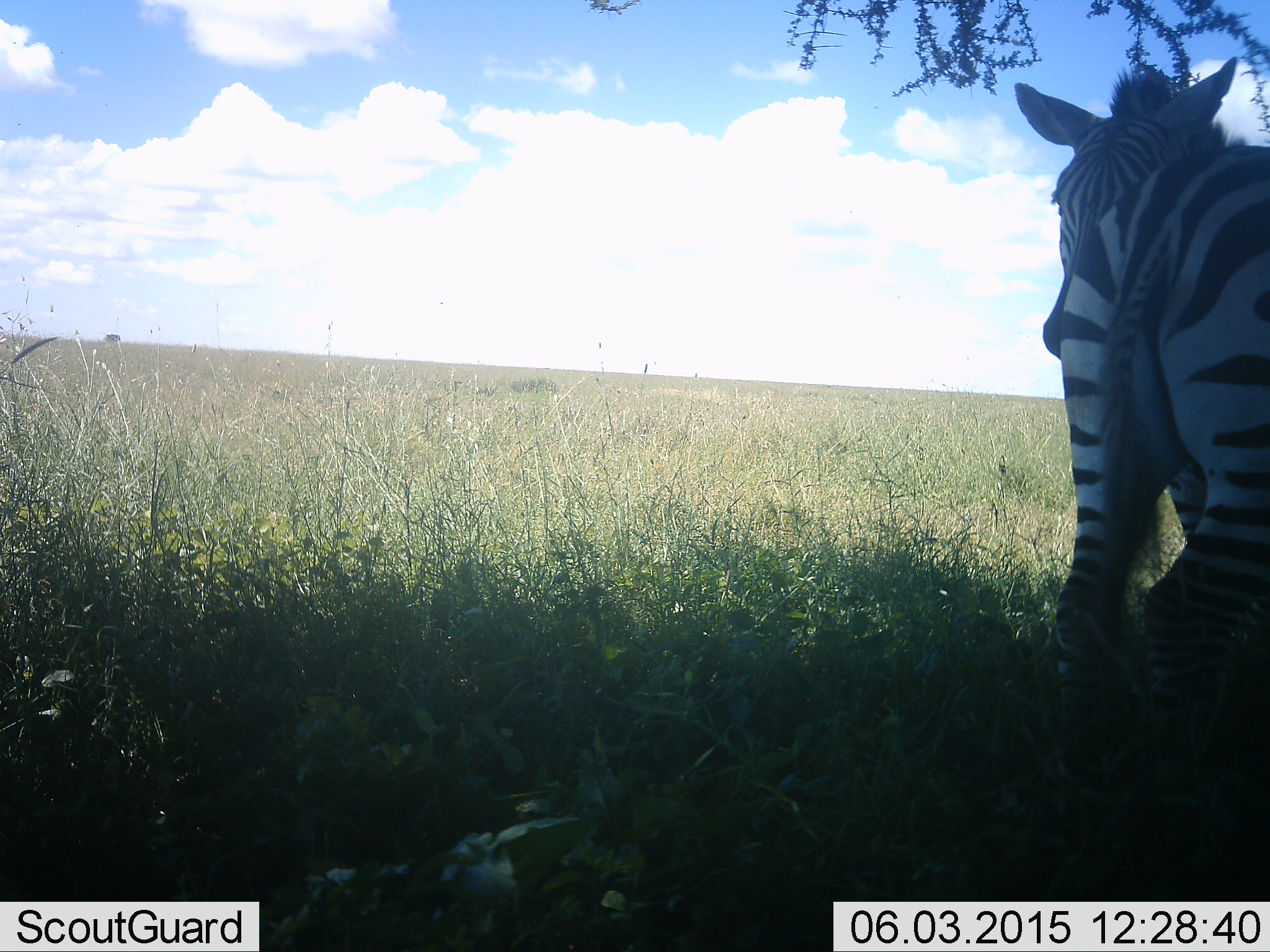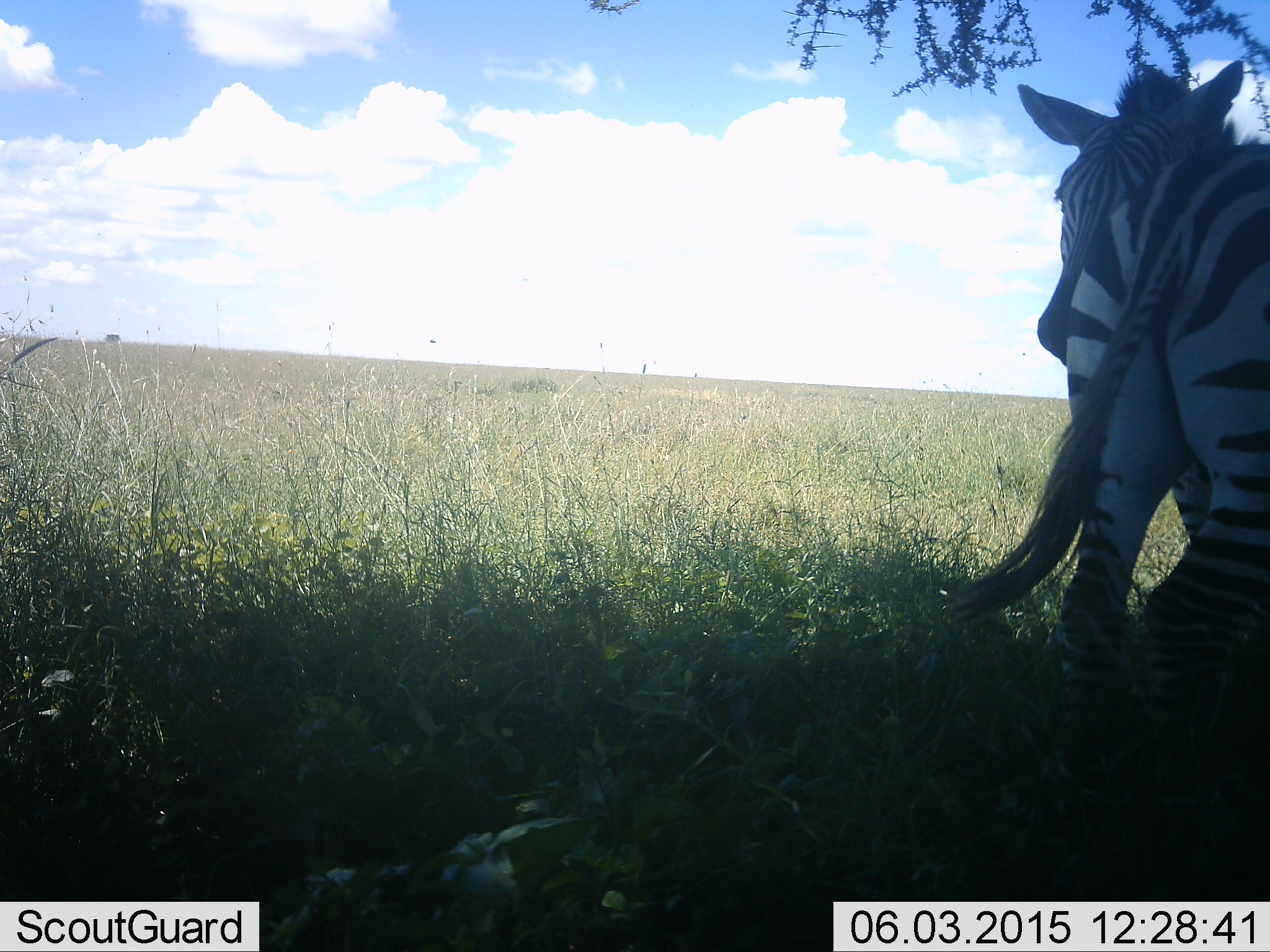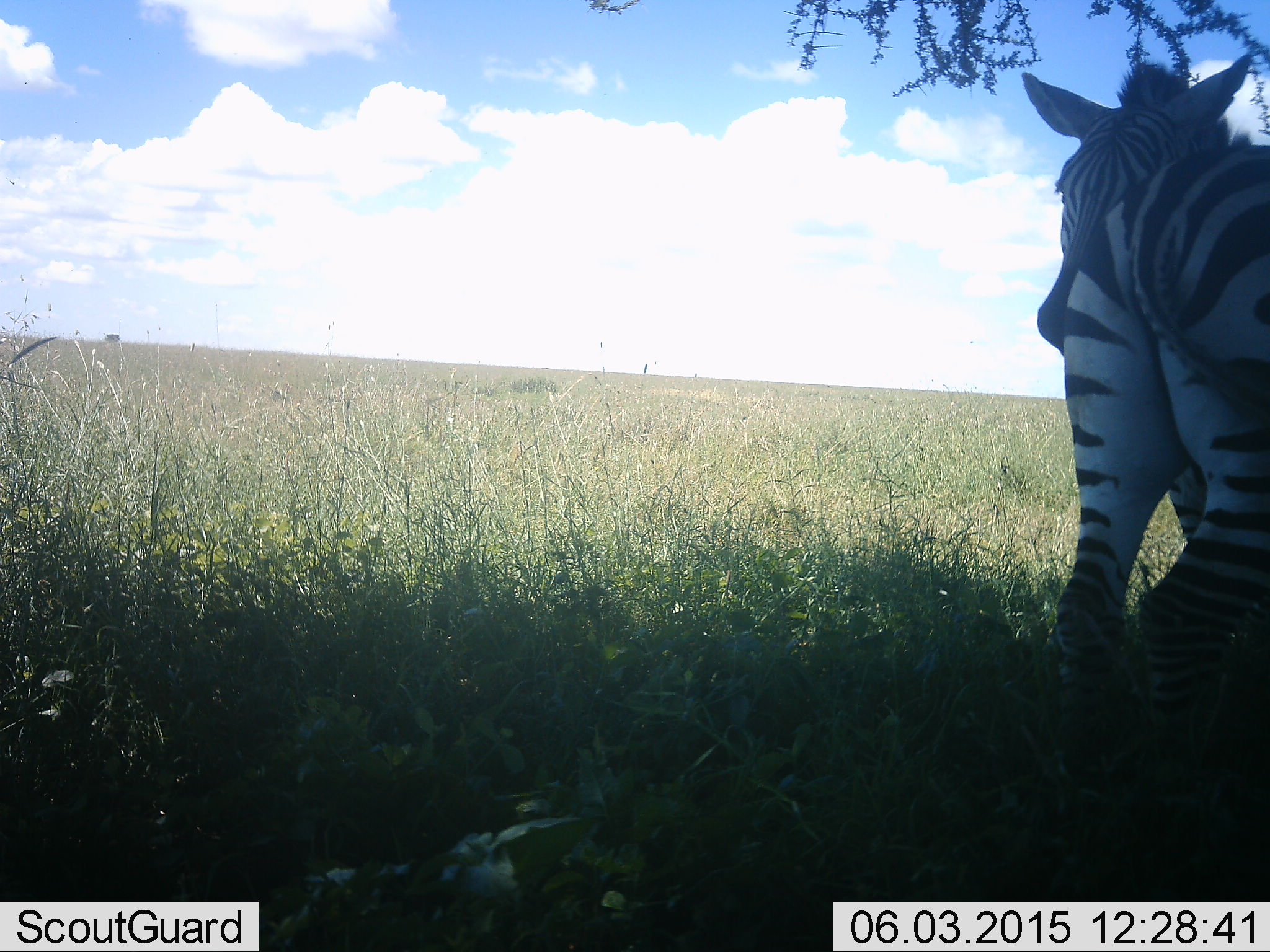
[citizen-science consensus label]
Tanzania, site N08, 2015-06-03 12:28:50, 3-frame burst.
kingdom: Animalia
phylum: Chordata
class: Mammalia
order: Perissodactyla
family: Equidae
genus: Equus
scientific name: Equus quagga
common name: plains zebra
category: zebra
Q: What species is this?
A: Zebra (plains zebra) (Equus quagga).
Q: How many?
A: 2.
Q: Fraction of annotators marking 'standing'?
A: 90%.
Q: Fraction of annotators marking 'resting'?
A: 10%.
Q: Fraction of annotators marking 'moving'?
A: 10%.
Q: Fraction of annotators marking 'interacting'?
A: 0%.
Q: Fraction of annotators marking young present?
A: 0%.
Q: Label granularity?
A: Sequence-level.